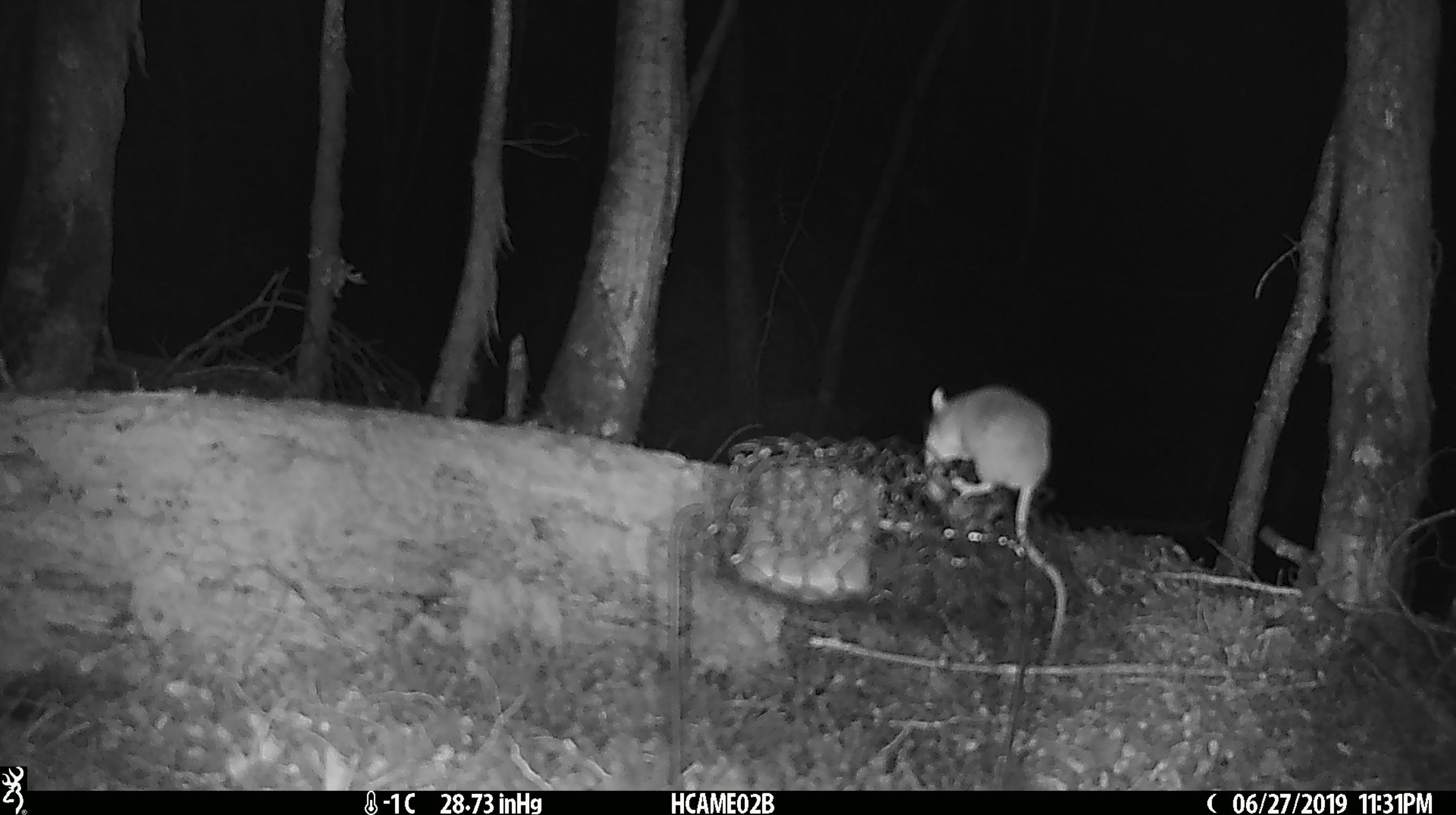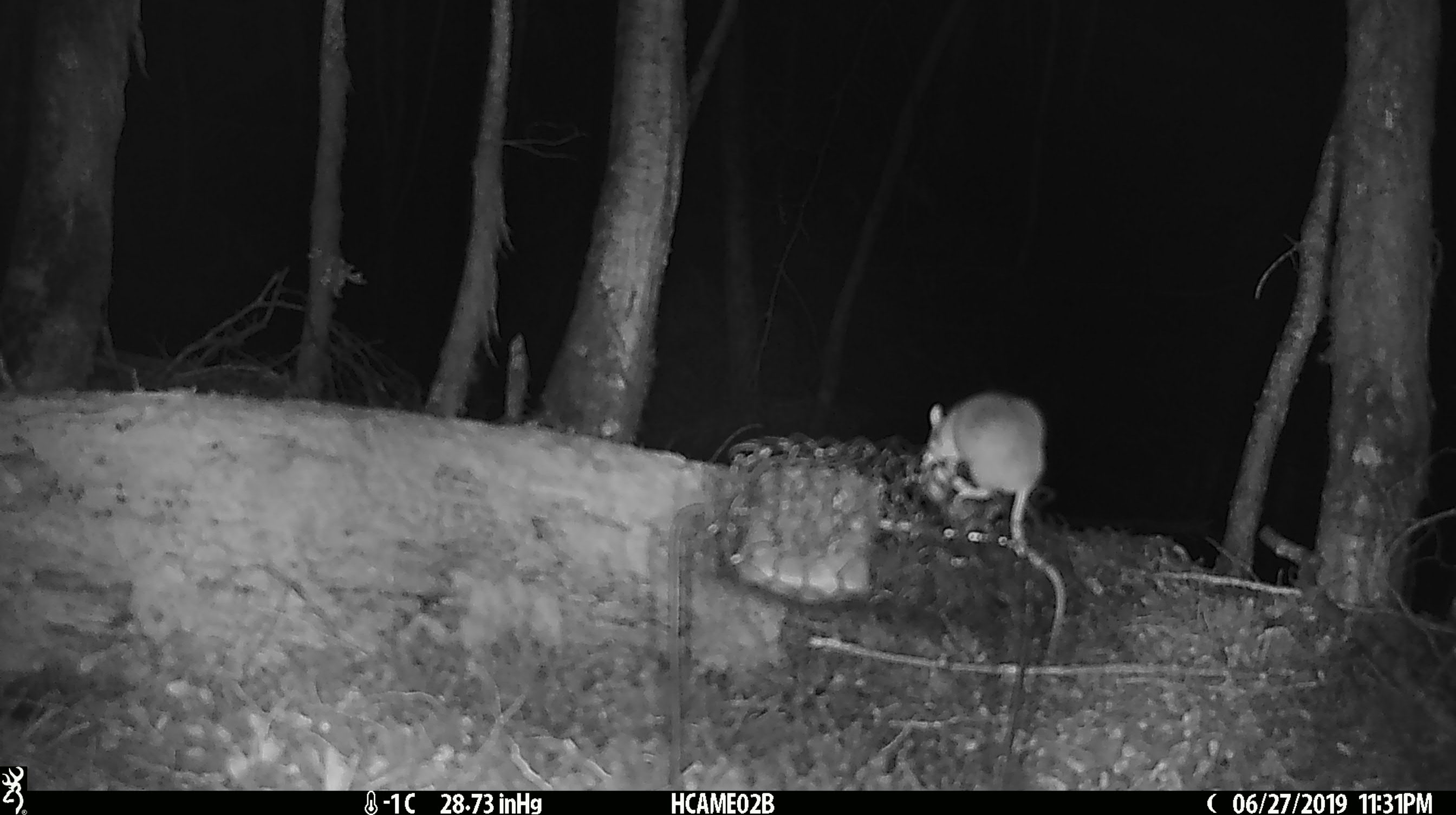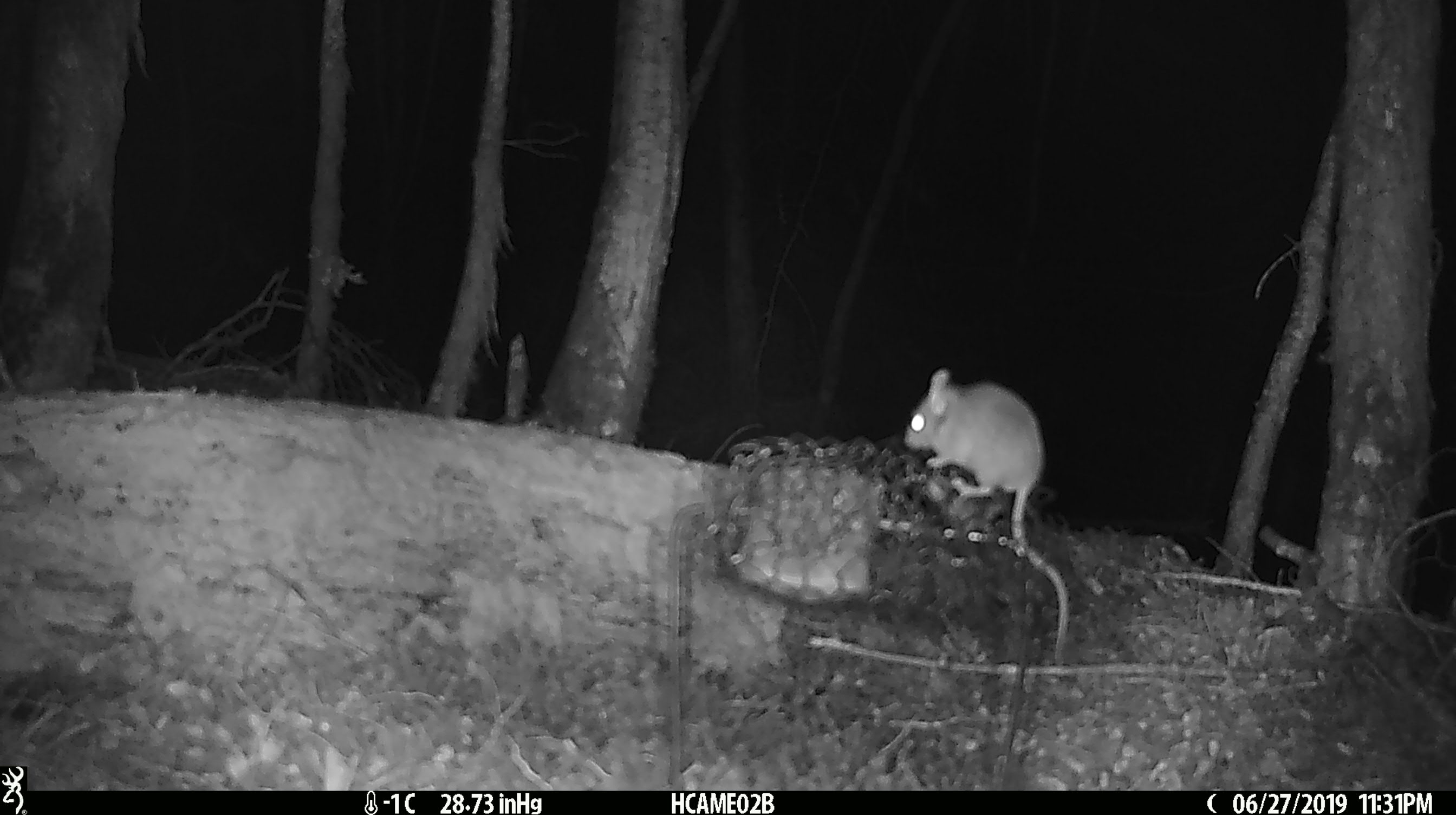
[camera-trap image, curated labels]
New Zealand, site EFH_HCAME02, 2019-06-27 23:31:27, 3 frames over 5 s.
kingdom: Animalia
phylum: Chordata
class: Mammalia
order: Rodentia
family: Muridae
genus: Mus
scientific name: Mus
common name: mouse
Mouse (Mus).